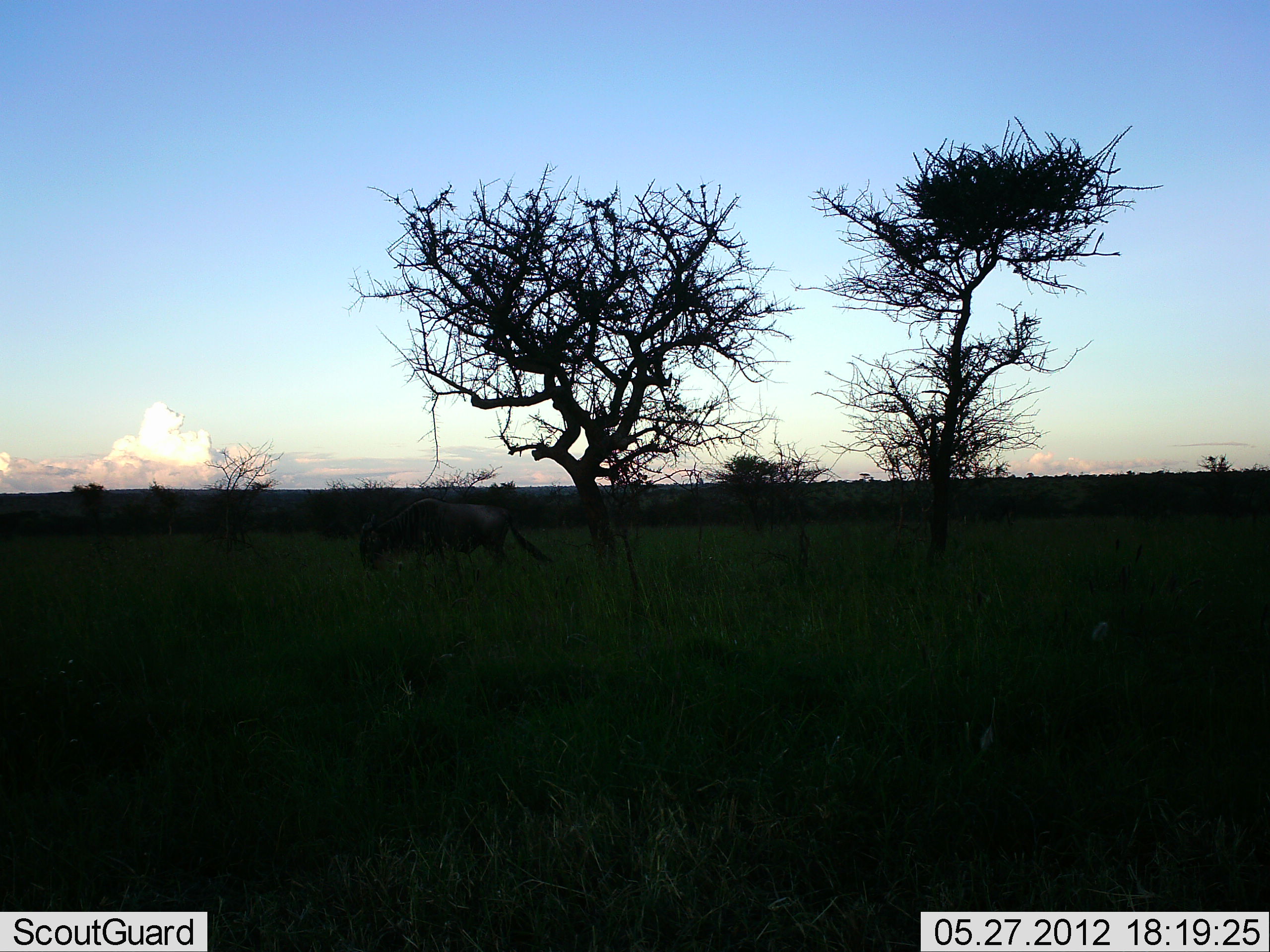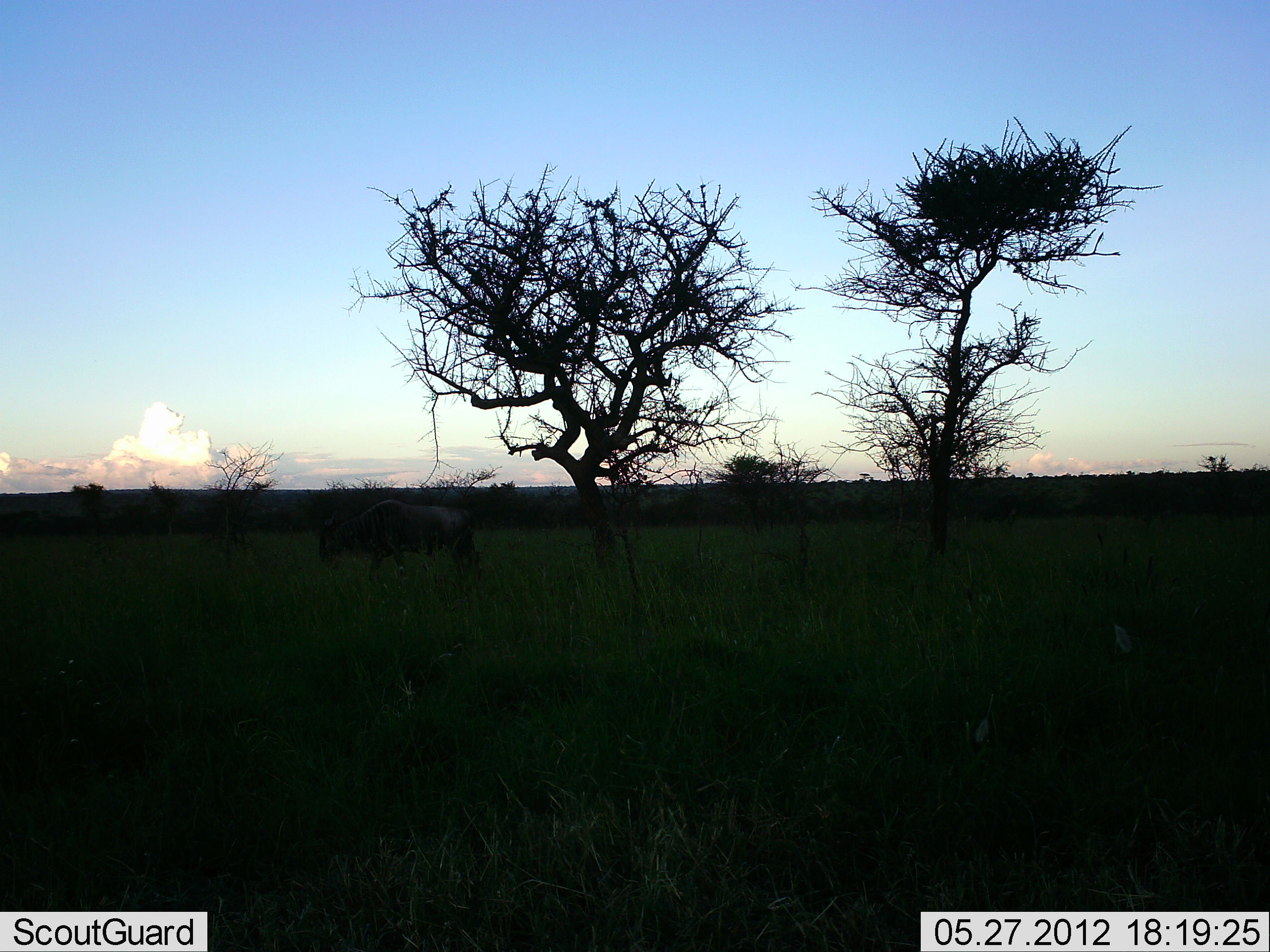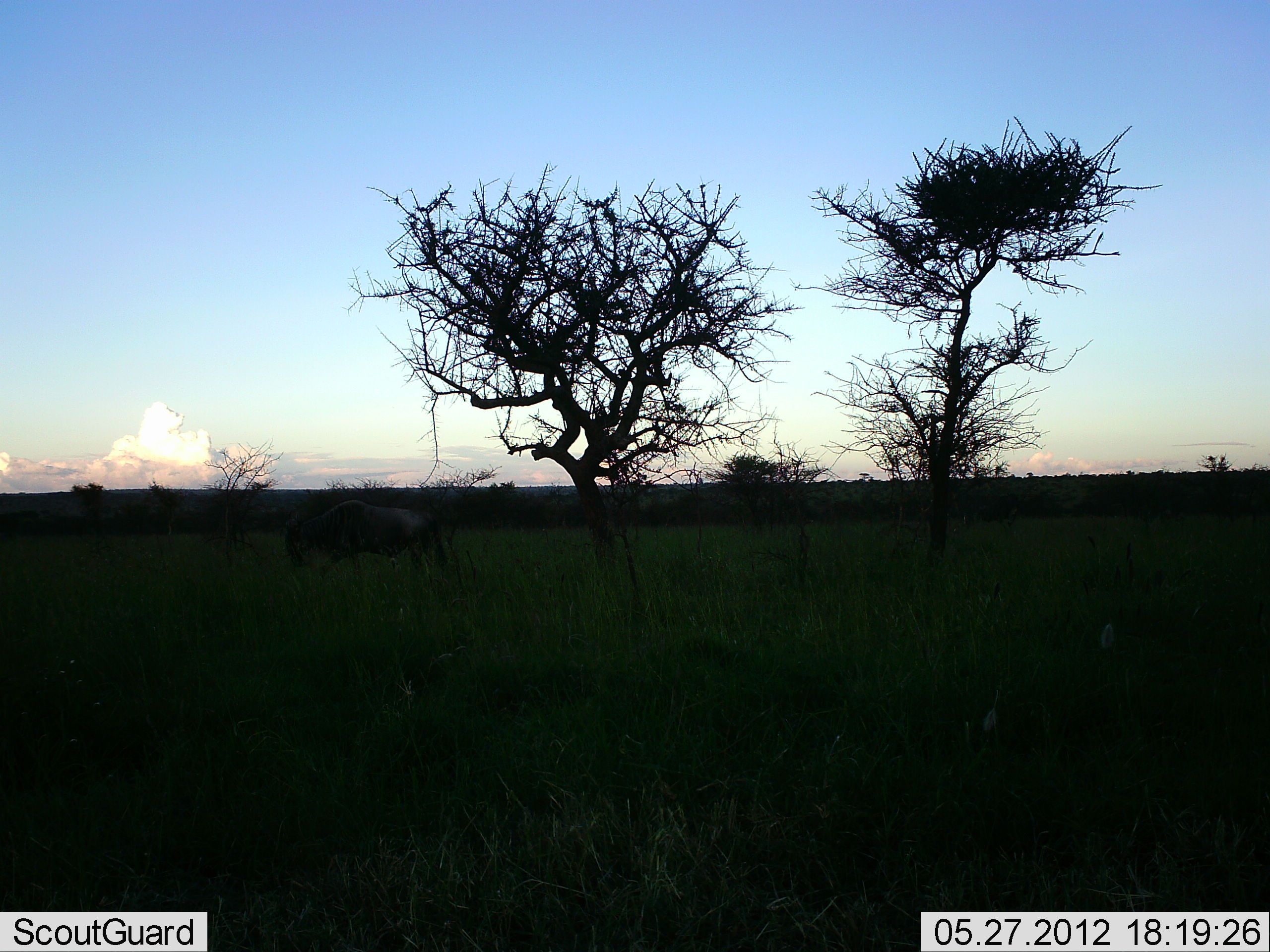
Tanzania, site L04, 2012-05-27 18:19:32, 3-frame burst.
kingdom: Animalia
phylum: Chordata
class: Mammalia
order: Artiodactyla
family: Bovidae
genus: Connochaetes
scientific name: Connochaetes taurinus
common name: blue wildebeest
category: wildebeest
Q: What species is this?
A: Wildebeest (blue wildebeest) (Connochaetes taurinus).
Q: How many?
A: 1.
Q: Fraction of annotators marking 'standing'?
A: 0%.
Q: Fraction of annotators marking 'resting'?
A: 0%.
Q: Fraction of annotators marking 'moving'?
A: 100%.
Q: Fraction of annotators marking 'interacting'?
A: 0%.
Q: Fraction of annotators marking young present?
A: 0%.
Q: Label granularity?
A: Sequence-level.